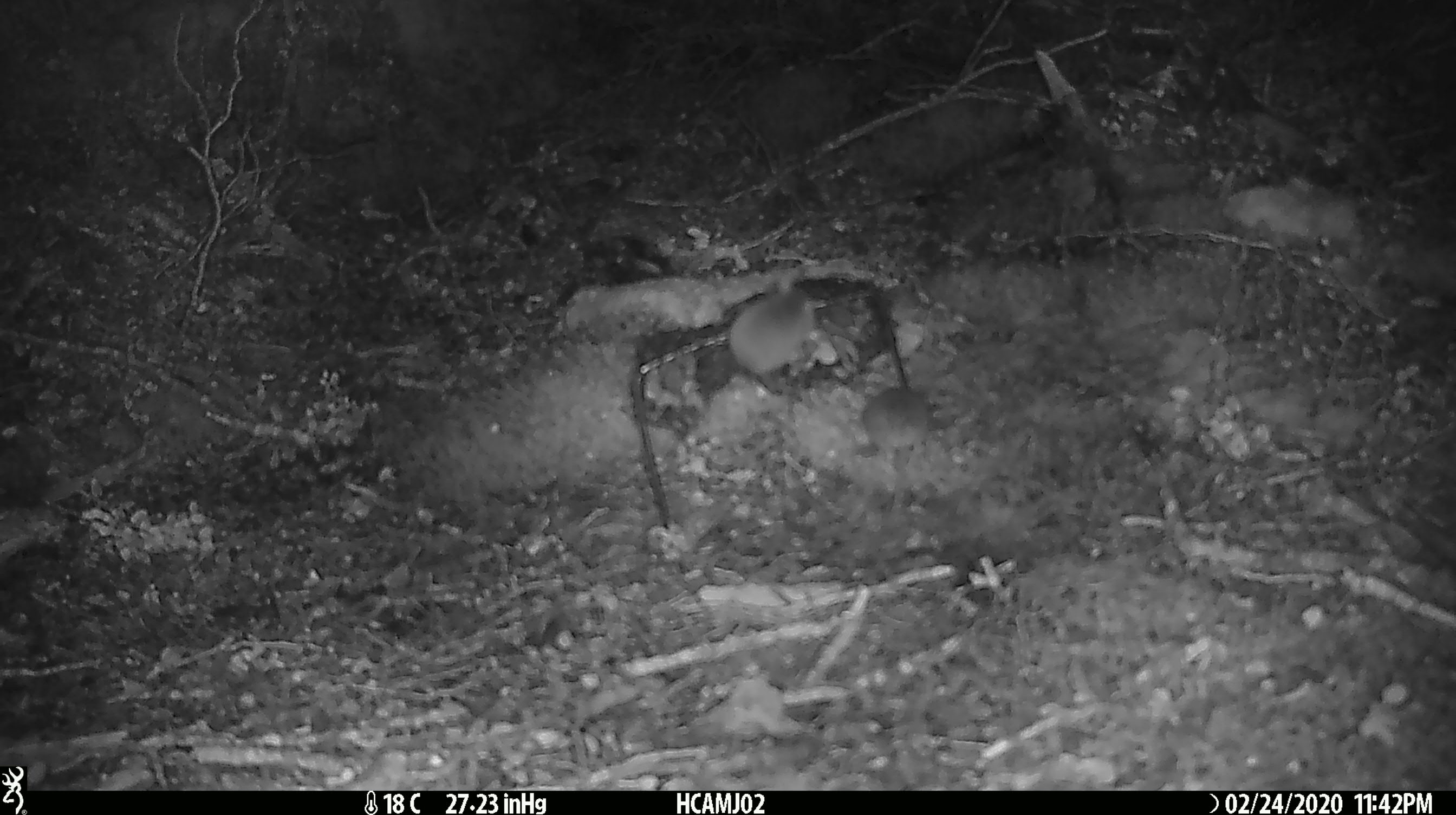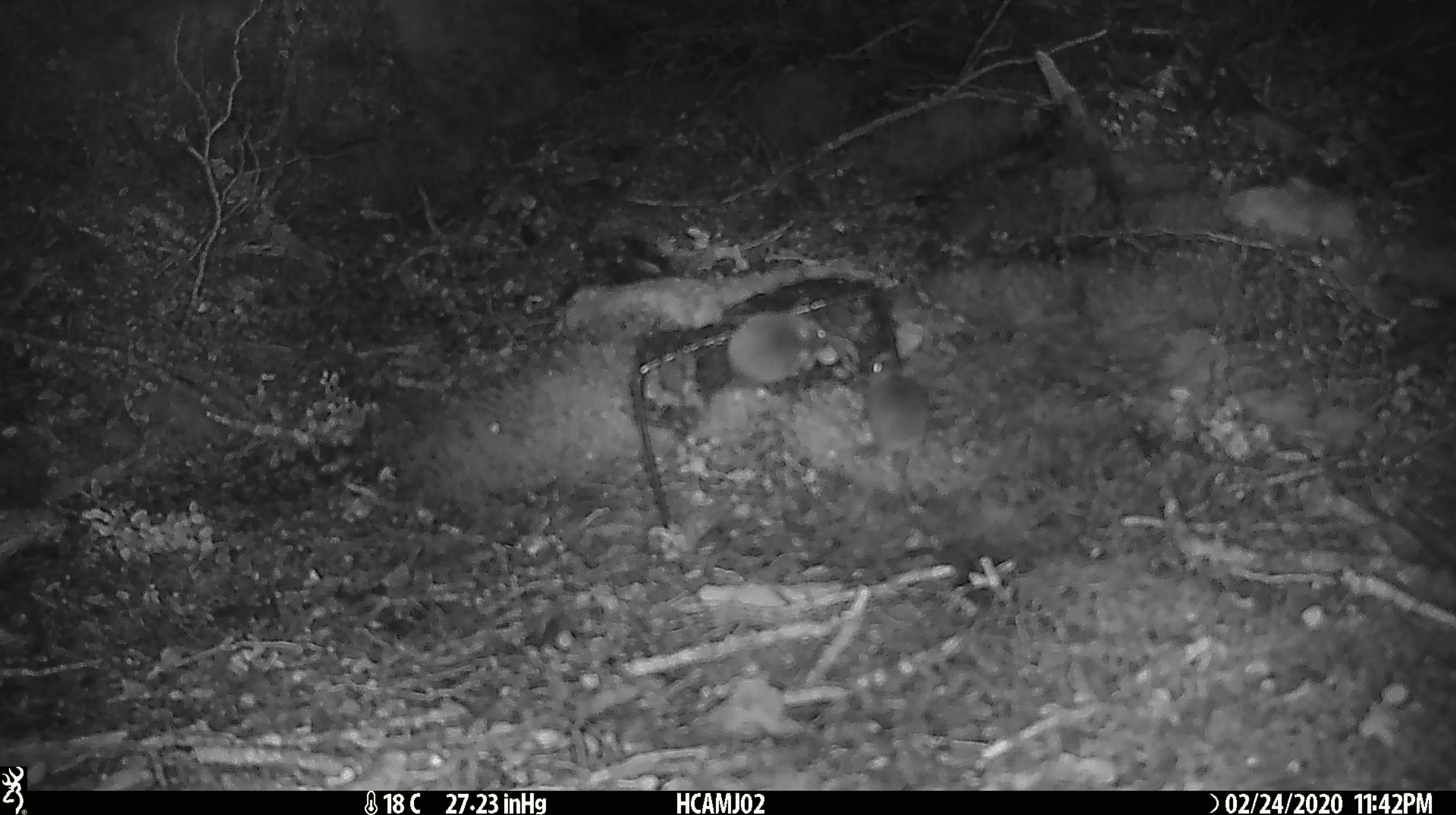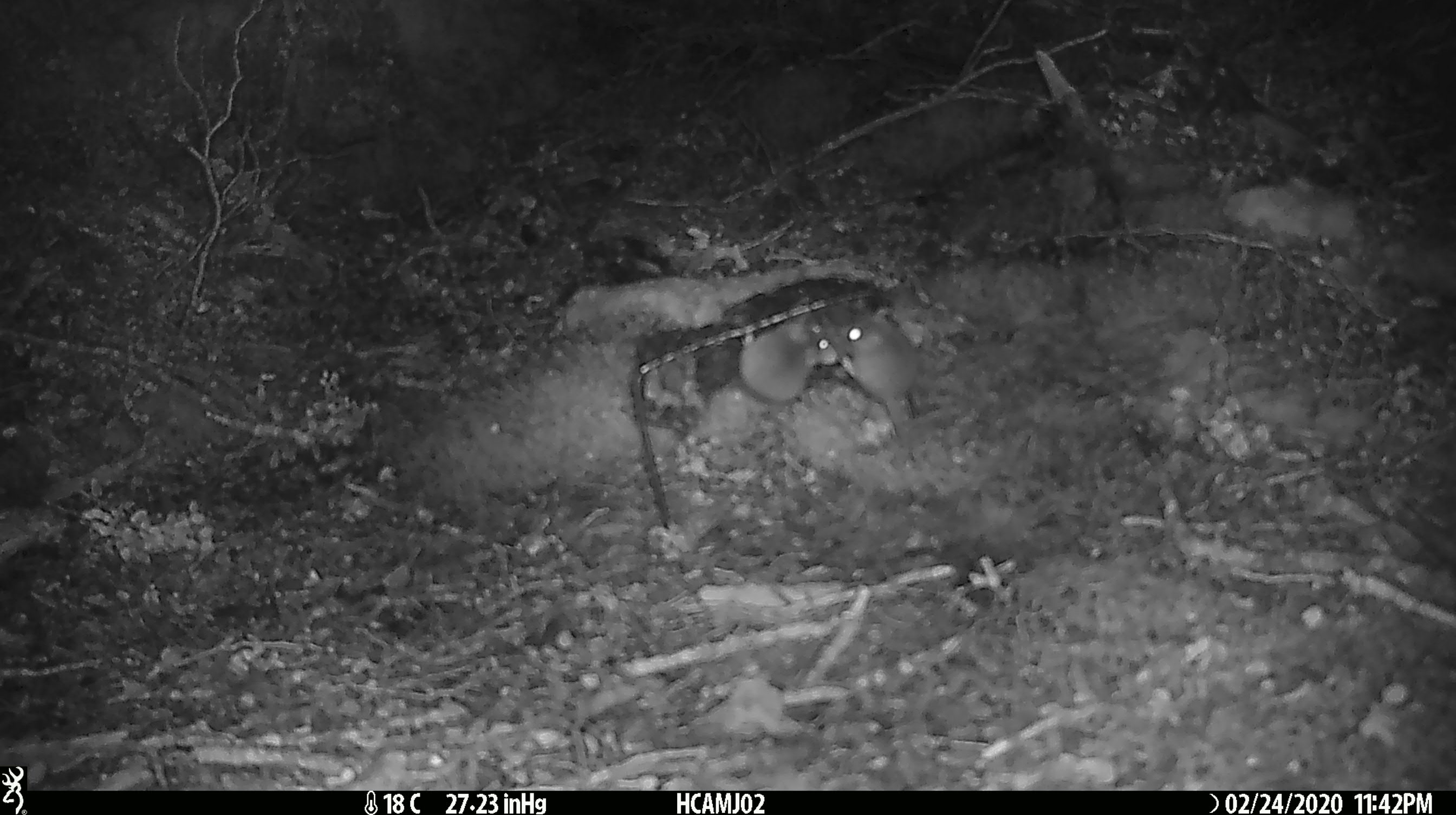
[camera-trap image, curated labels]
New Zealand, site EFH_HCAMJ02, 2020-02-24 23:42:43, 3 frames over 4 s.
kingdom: Animalia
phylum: Chordata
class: Mammalia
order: Rodentia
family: Muridae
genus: Mus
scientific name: Mus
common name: mouse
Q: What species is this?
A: Mouse (Mus).